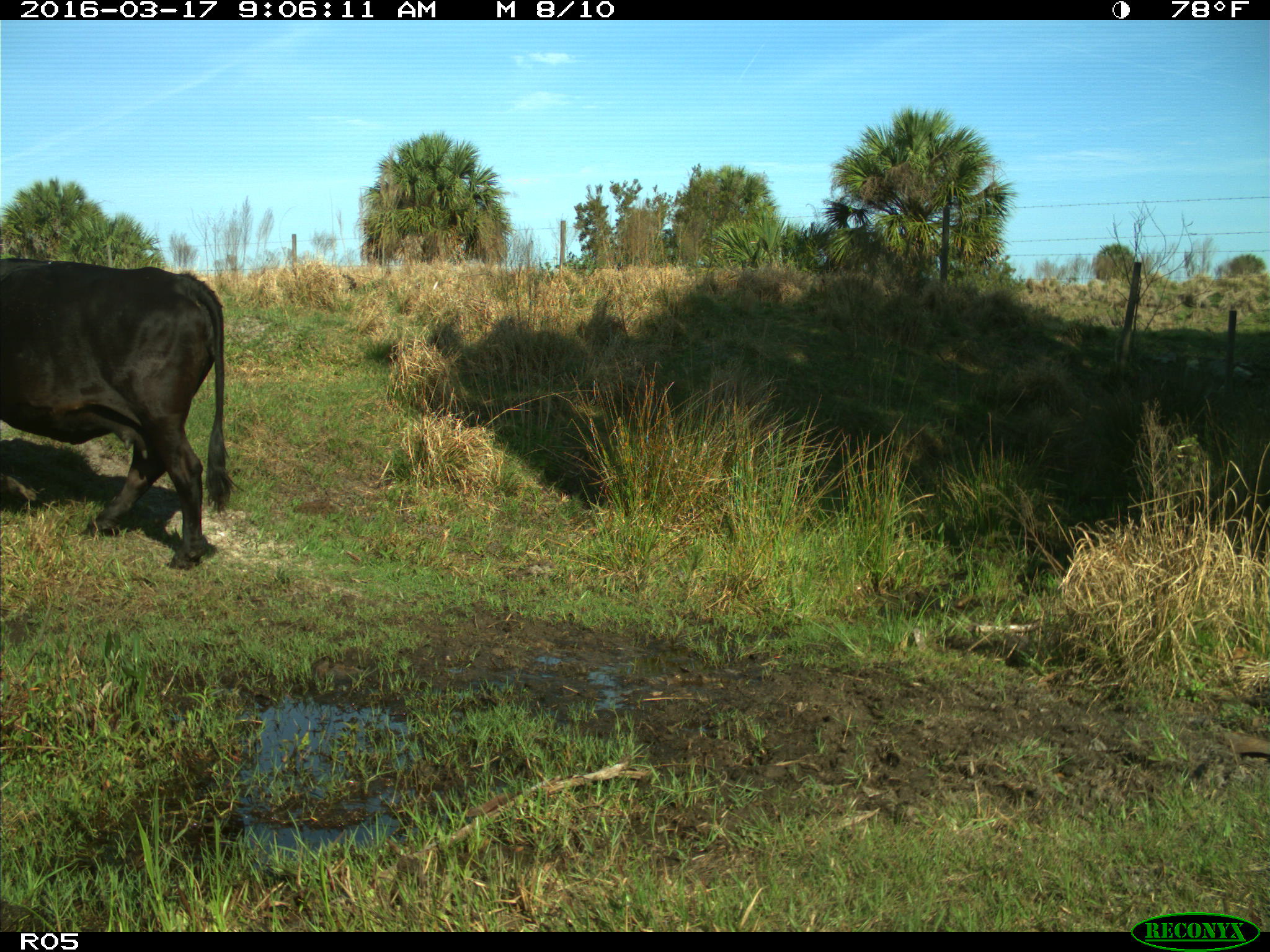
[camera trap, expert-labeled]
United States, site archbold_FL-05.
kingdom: Animalia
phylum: Chordata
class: Mammalia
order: Artiodactyla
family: Bovidae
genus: Bos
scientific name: Bos taurus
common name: domestic cow